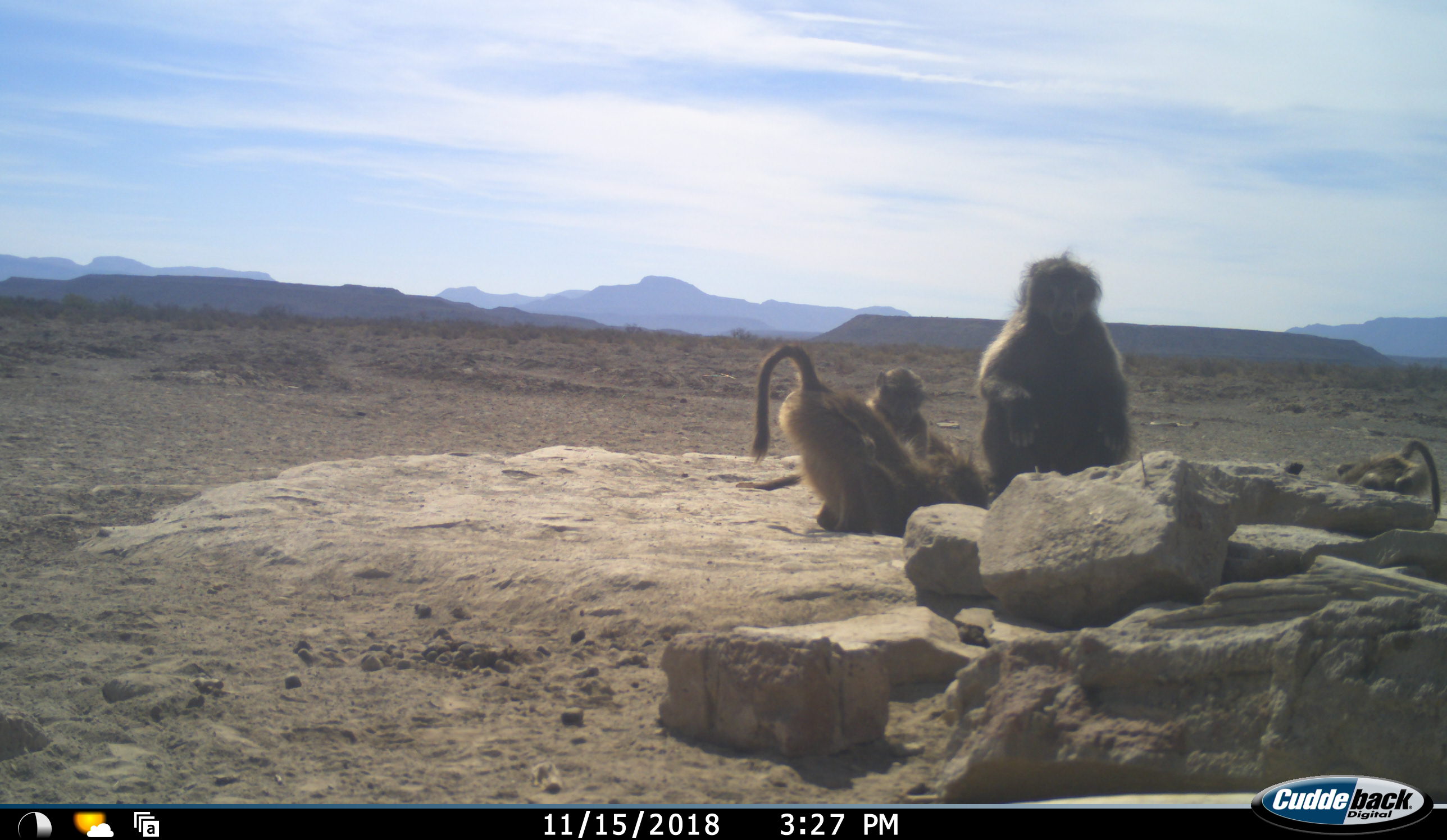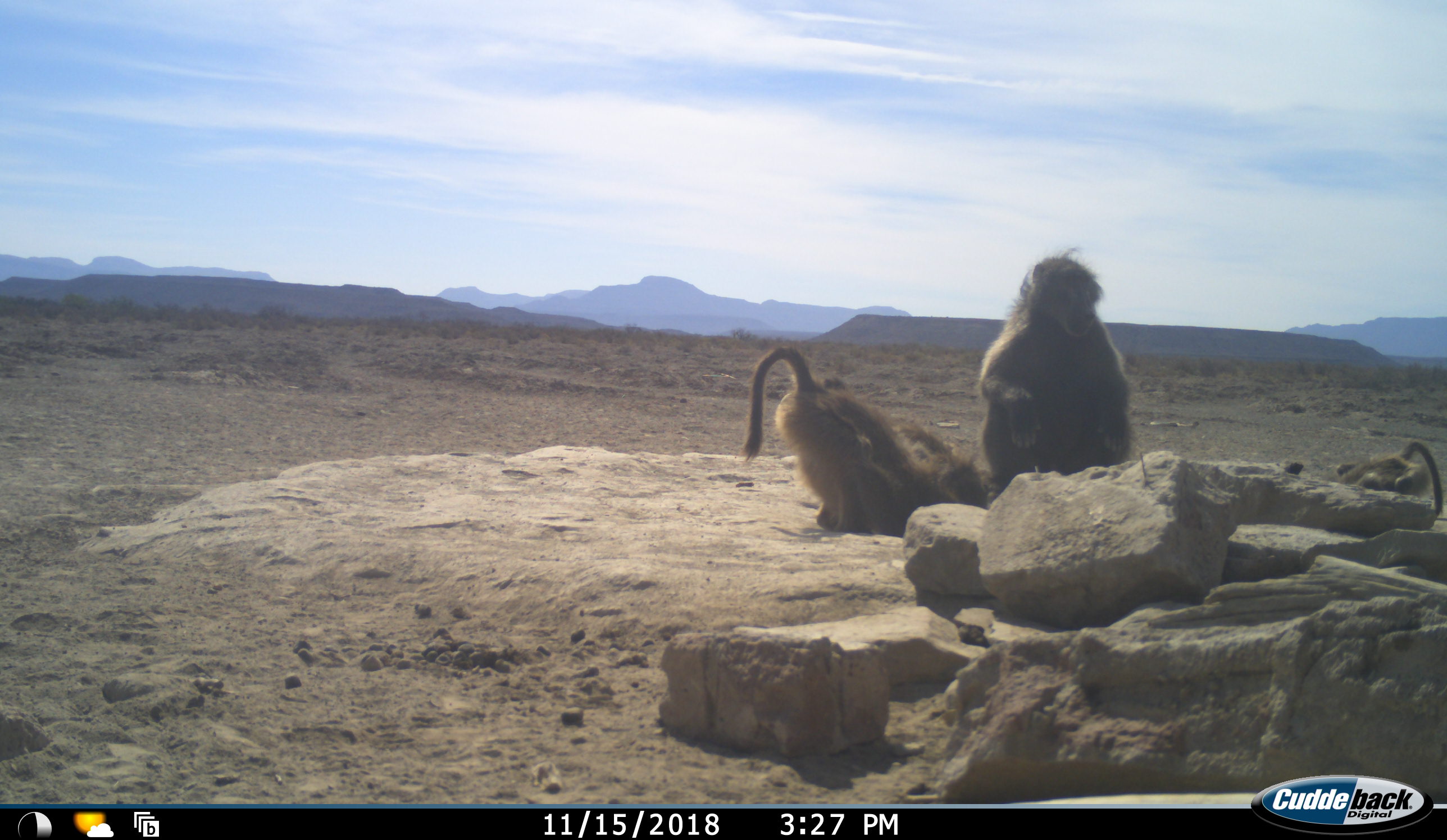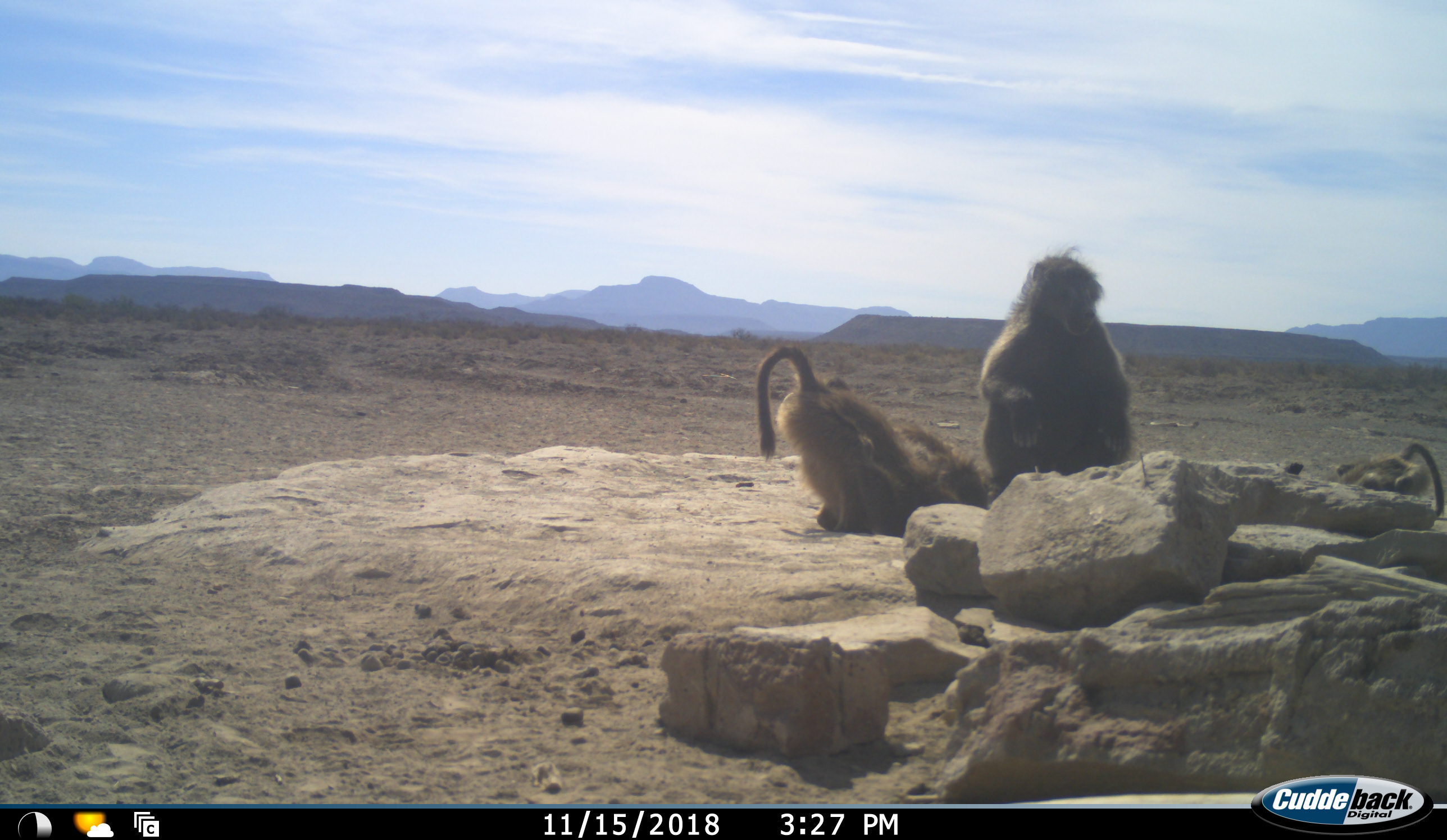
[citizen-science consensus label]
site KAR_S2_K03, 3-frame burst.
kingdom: Animalia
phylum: Chordata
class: Mammalia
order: Primates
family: Cercopithecidae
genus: Papio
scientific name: Papio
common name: baboon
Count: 4.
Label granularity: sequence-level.